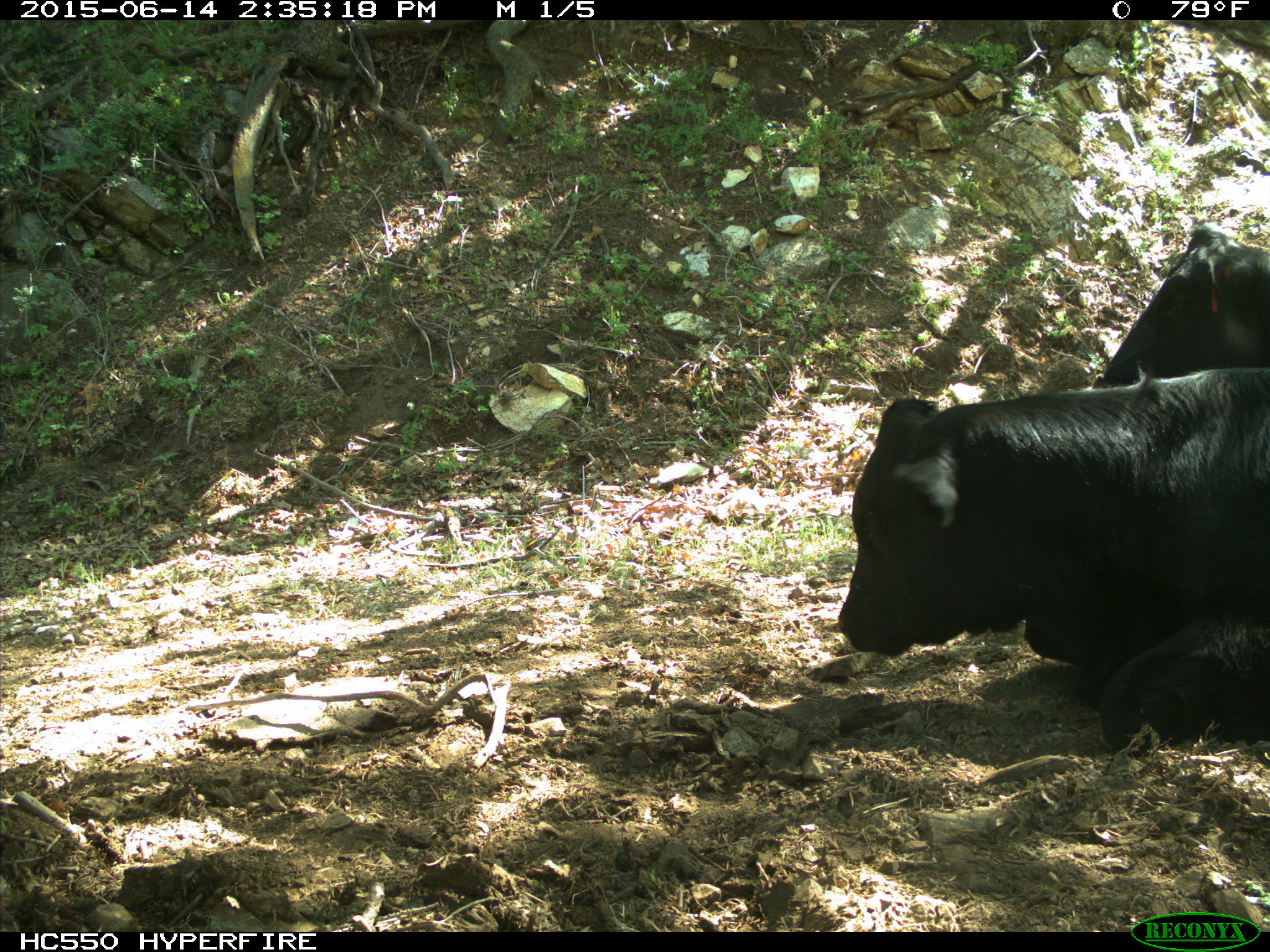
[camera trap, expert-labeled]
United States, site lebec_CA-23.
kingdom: Animalia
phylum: Chordata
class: Mammalia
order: Artiodactyla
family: Bovidae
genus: Bos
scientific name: Bos taurus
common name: domestic cow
Bos taurus (domestic cow).